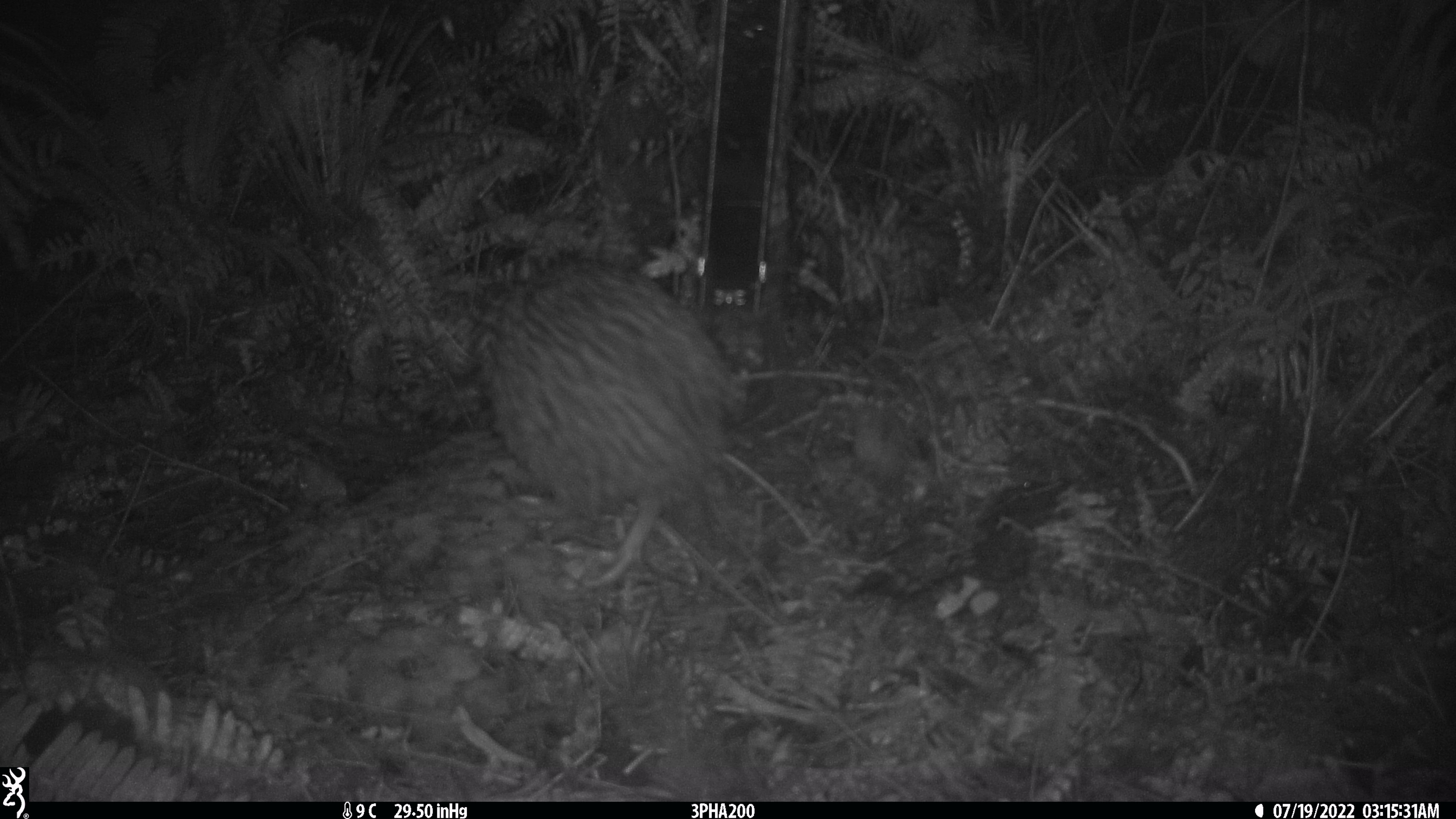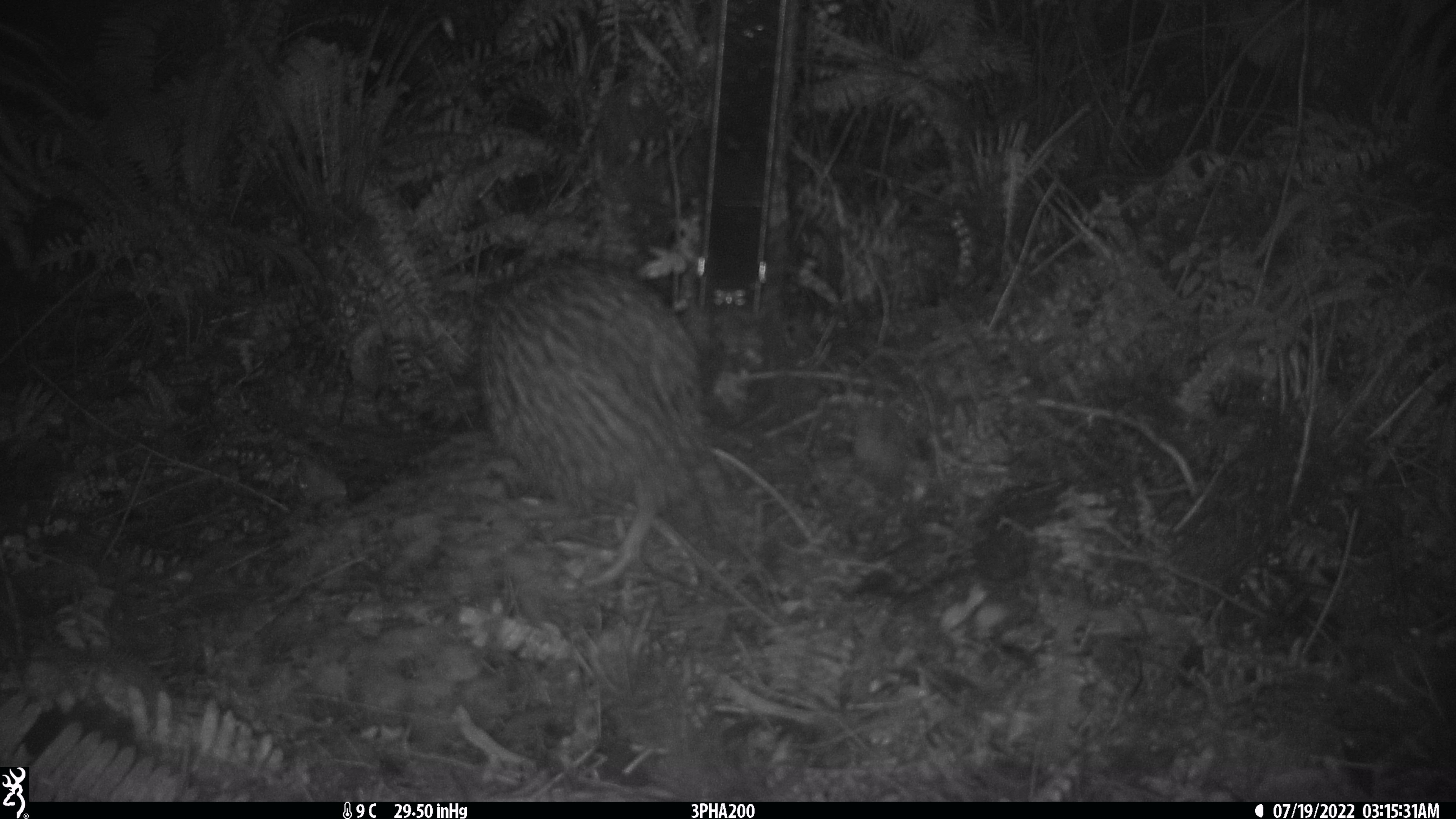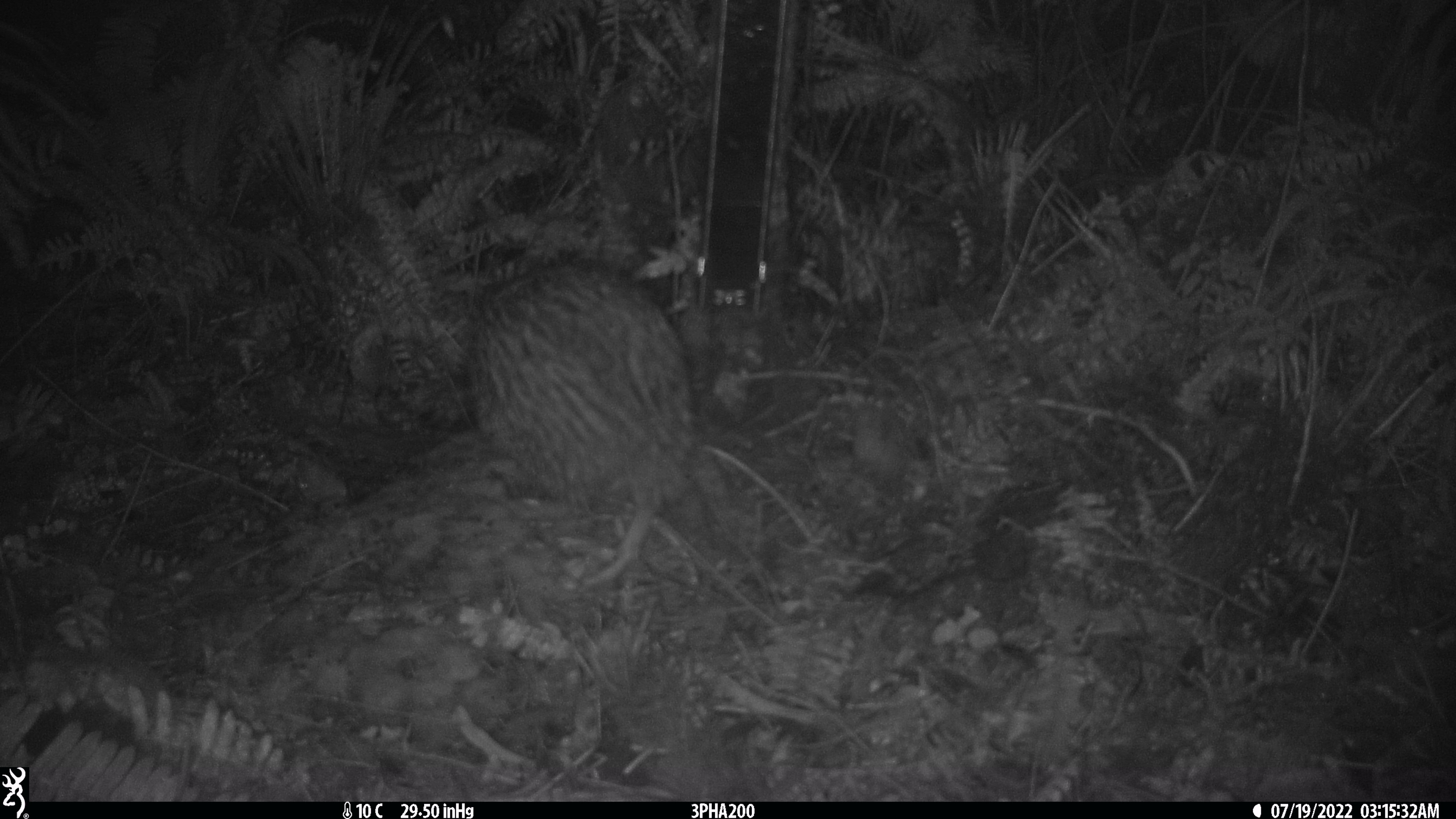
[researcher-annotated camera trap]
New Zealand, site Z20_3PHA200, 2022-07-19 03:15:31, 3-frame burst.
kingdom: Animalia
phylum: Chordata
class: Aves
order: Apterygiformes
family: Apterygidae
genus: Apteryx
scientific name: Apteryx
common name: kiwi